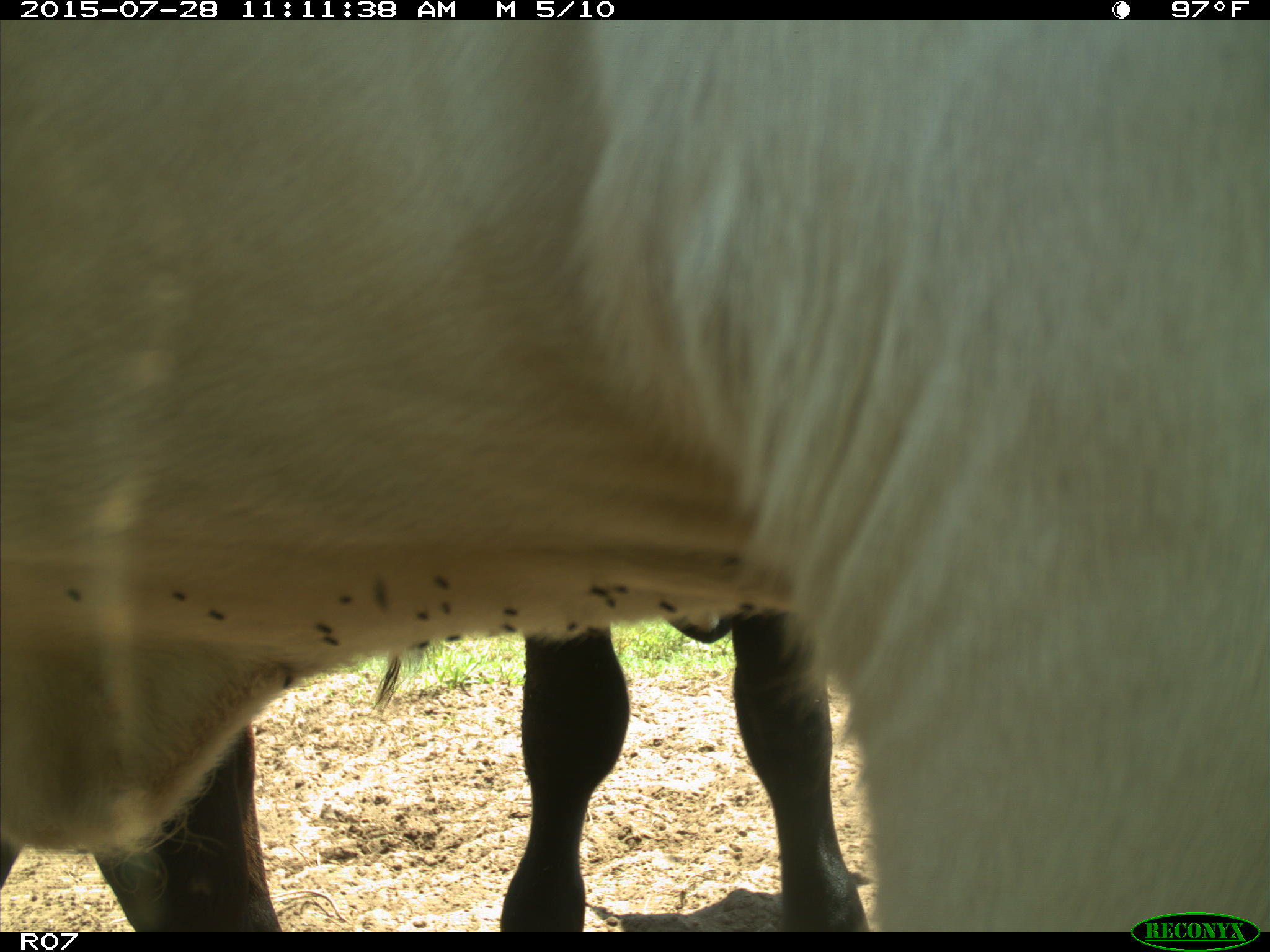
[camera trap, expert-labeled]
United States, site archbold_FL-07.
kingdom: Animalia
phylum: Chordata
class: Mammalia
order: Artiodactyla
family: Bovidae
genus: Bos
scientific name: Bos taurus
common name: domestic cow